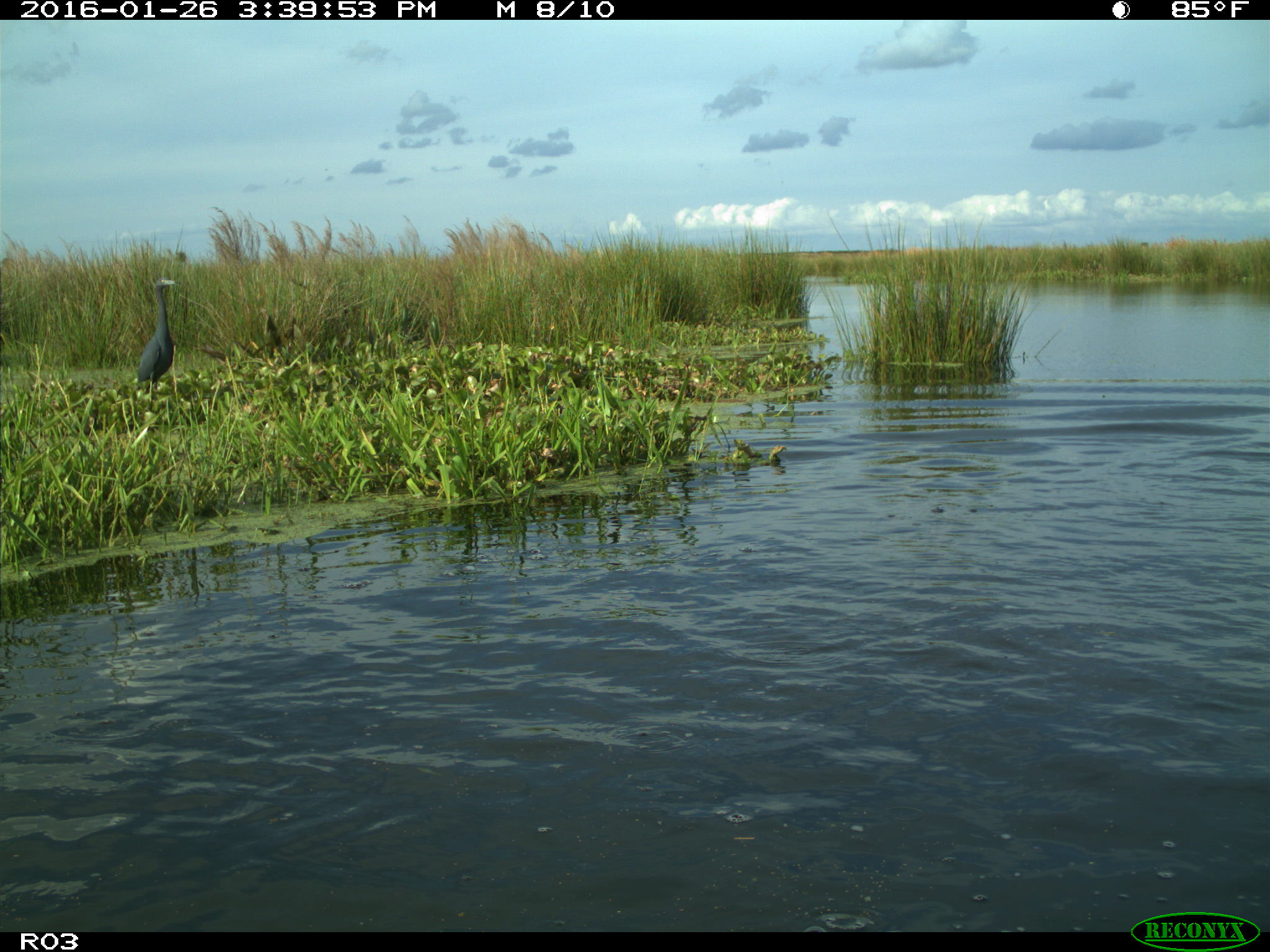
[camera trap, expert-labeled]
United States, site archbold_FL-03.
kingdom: Animalia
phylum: Chordata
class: Aves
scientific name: Aves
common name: birds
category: unidentified bird